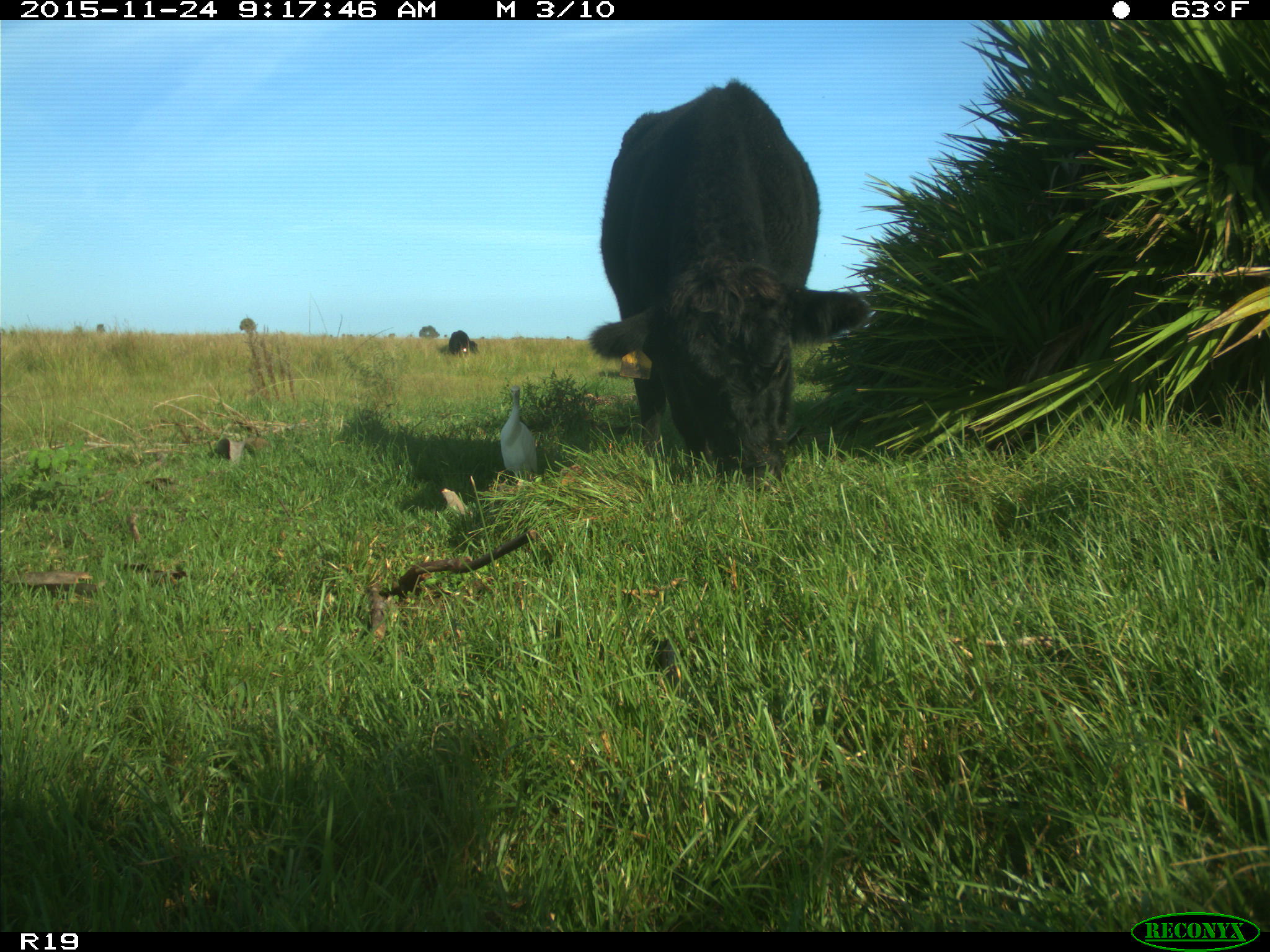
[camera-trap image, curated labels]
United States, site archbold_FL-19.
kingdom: Animalia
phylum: Chordata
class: Mammalia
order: Artiodactyla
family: Bovidae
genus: Bos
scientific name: Bos taurus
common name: domestic cow